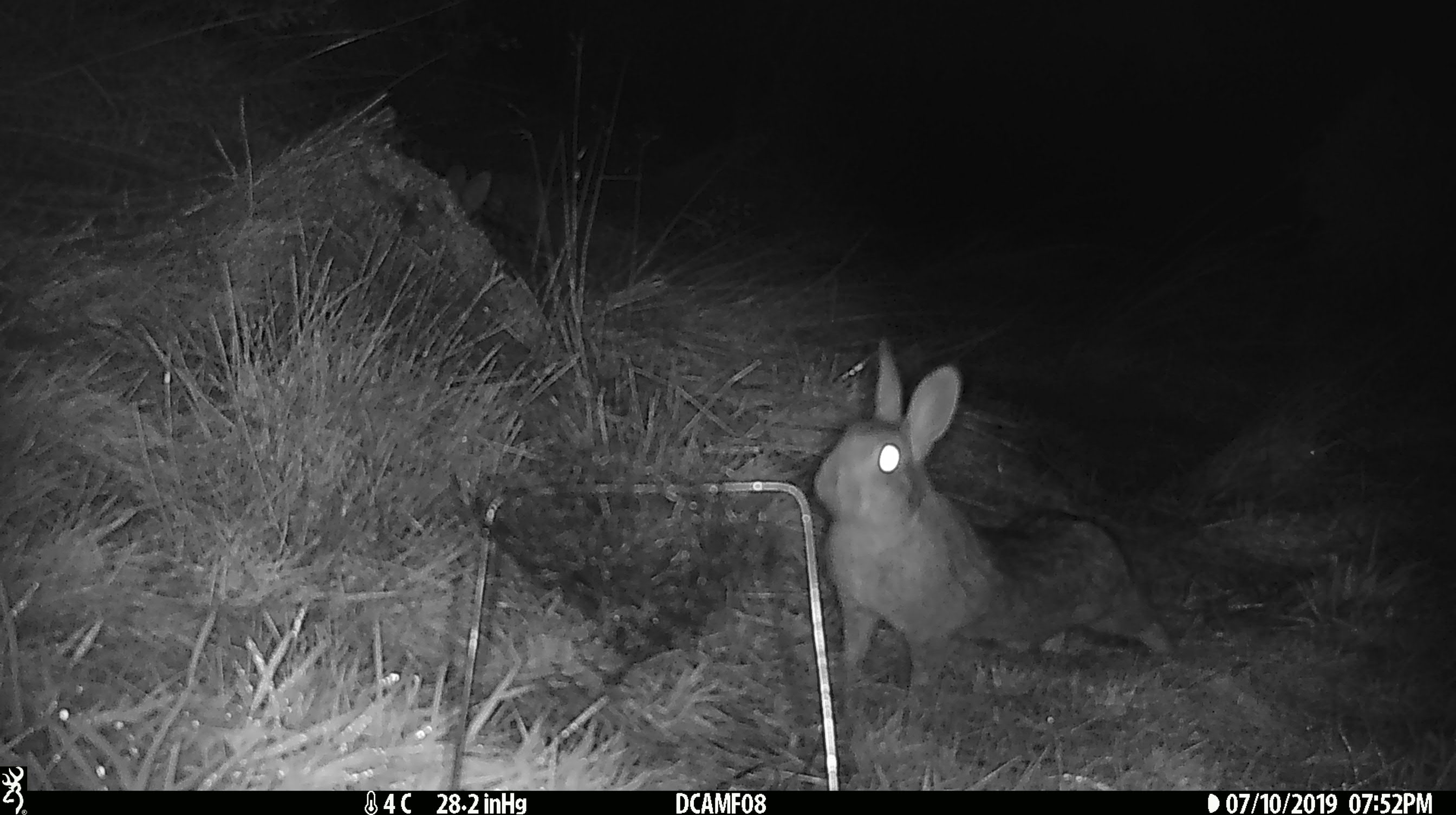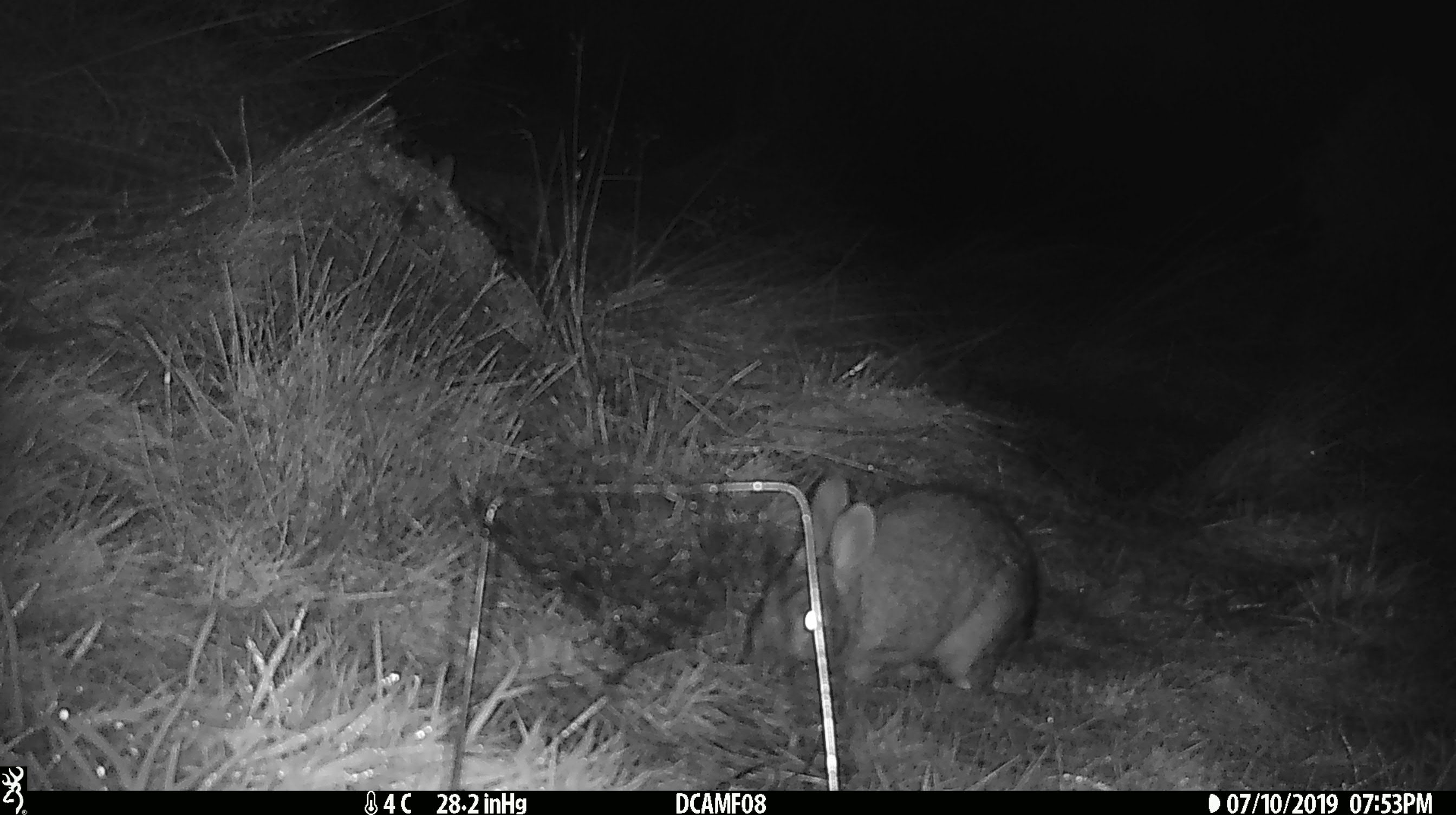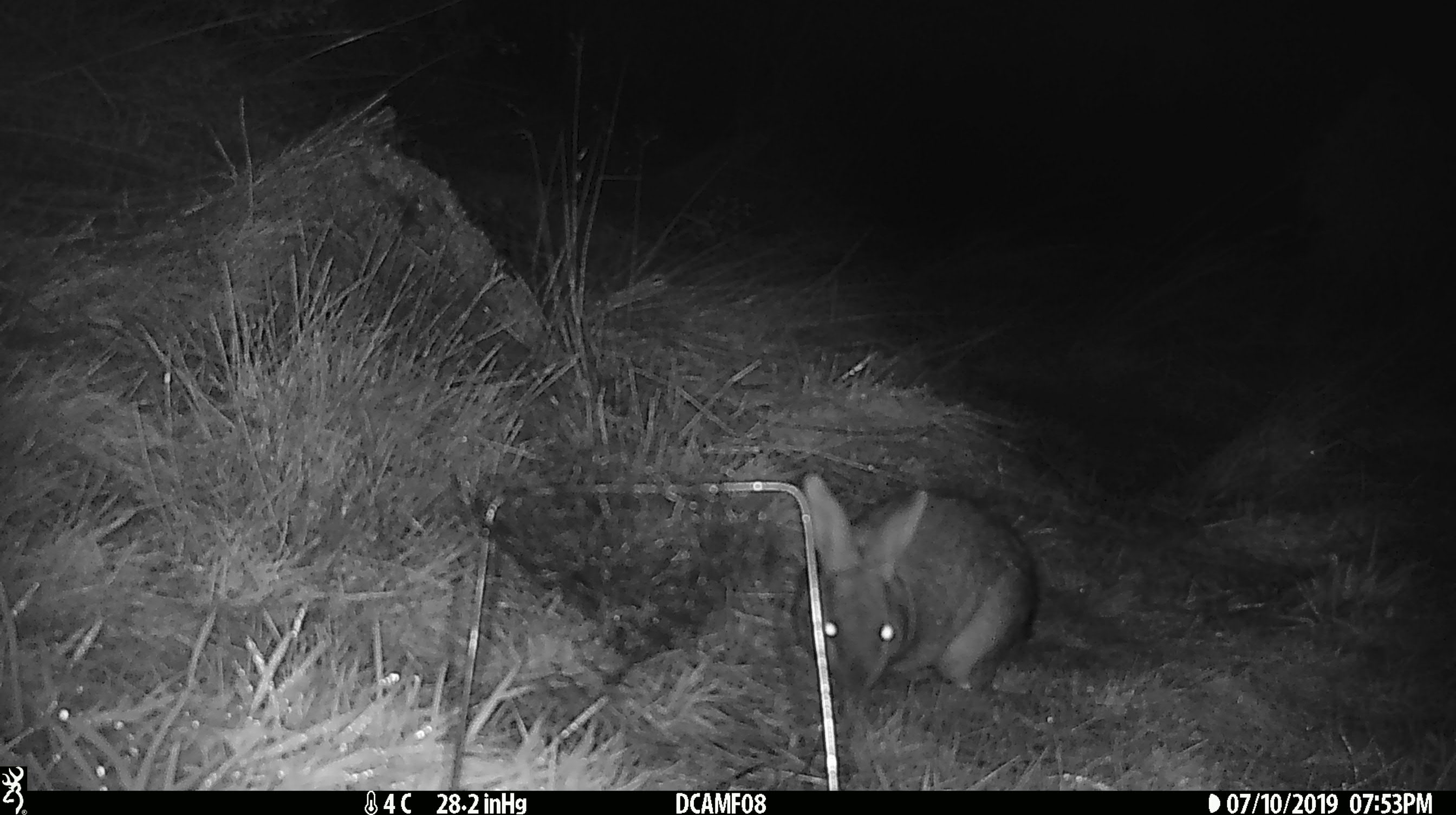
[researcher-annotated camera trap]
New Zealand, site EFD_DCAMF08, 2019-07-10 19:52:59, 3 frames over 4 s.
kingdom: Animalia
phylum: Chordata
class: Mammalia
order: Lagomorpha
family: Leporidae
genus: Oryctolagus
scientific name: Oryctolagus cuniculus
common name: european rabbit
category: rabbit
Rabbit (european rabbit) (Oryctolagus cuniculus).